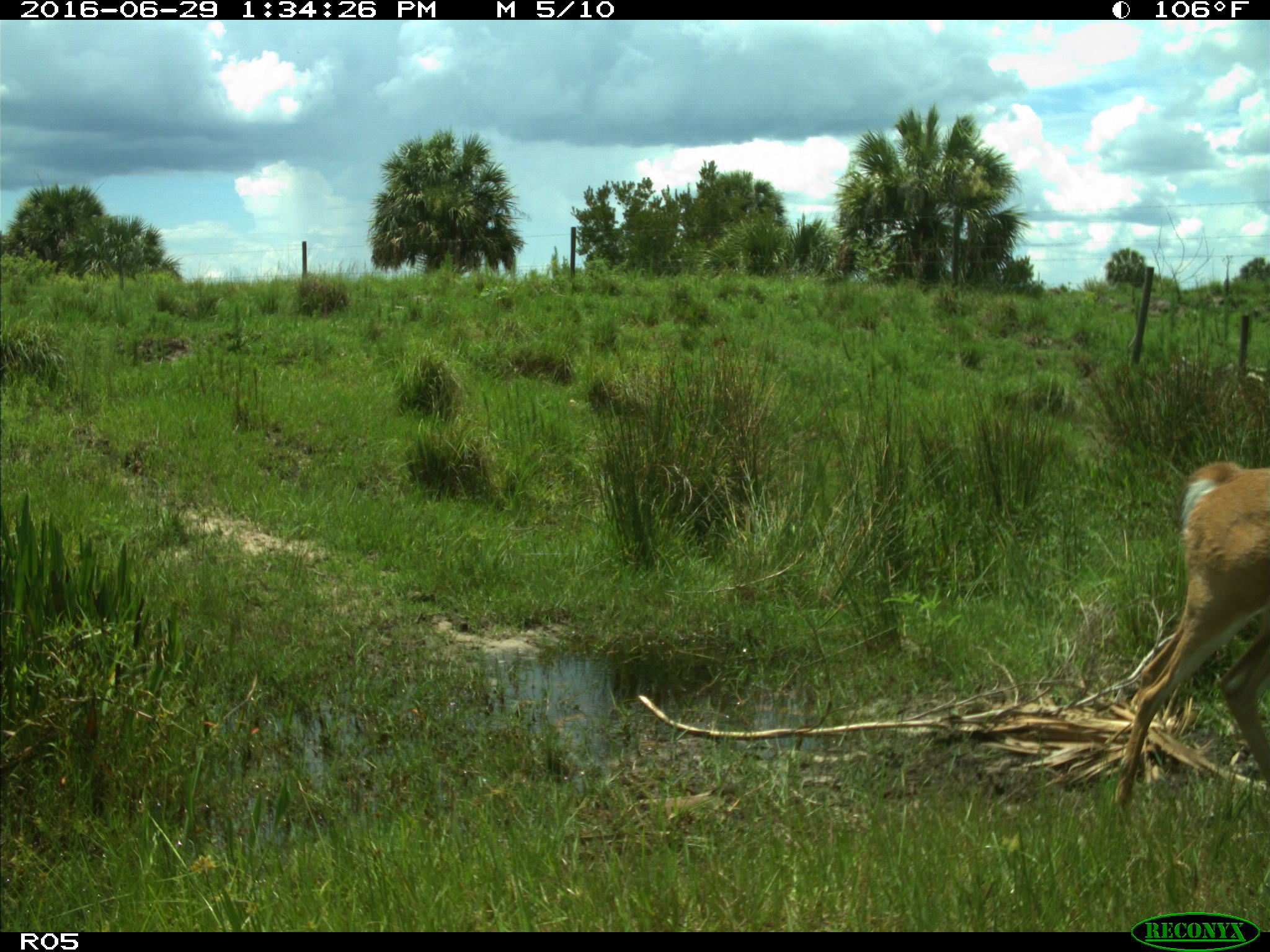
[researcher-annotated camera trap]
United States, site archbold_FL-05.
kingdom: Animalia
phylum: Chordata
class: Mammalia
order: Artiodactyla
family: Cervidae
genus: Odocoileus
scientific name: Odocoileus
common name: deer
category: unidentified deer